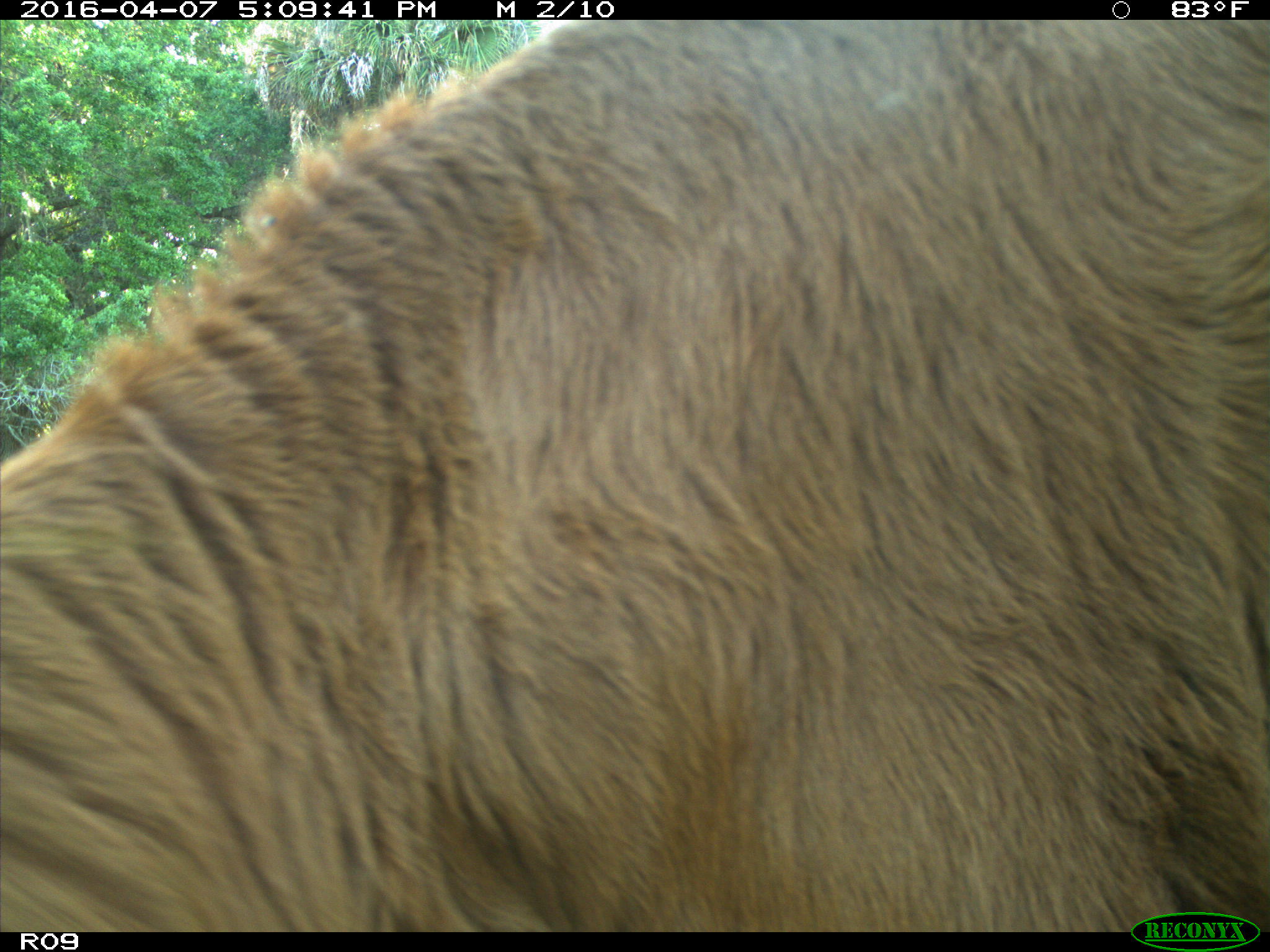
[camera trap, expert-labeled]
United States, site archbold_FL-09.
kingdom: Animalia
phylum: Chordata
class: Mammalia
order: Artiodactyla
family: Bovidae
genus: Bos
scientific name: Bos taurus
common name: domestic cow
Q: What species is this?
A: Bos taurus (domestic cow).